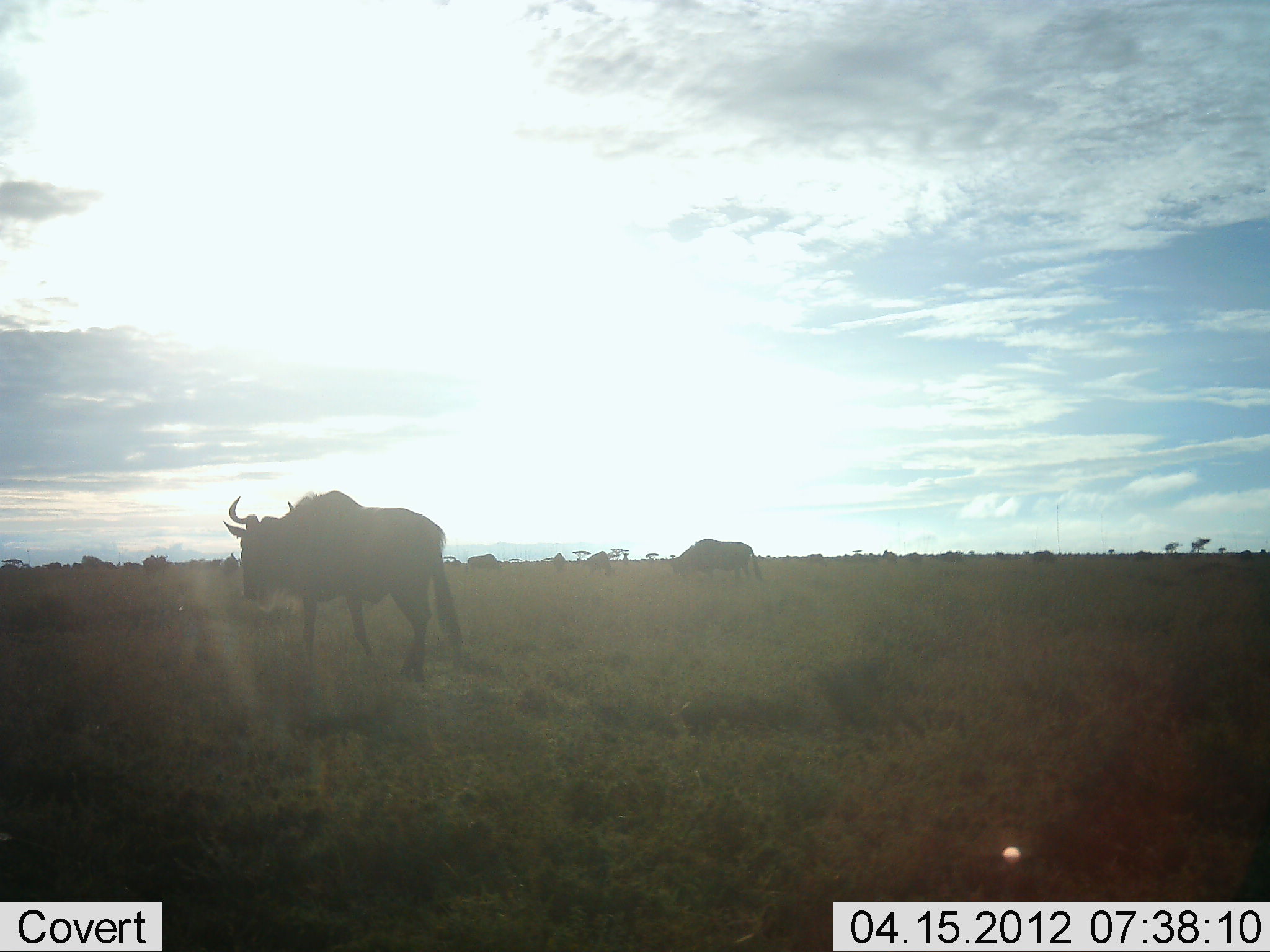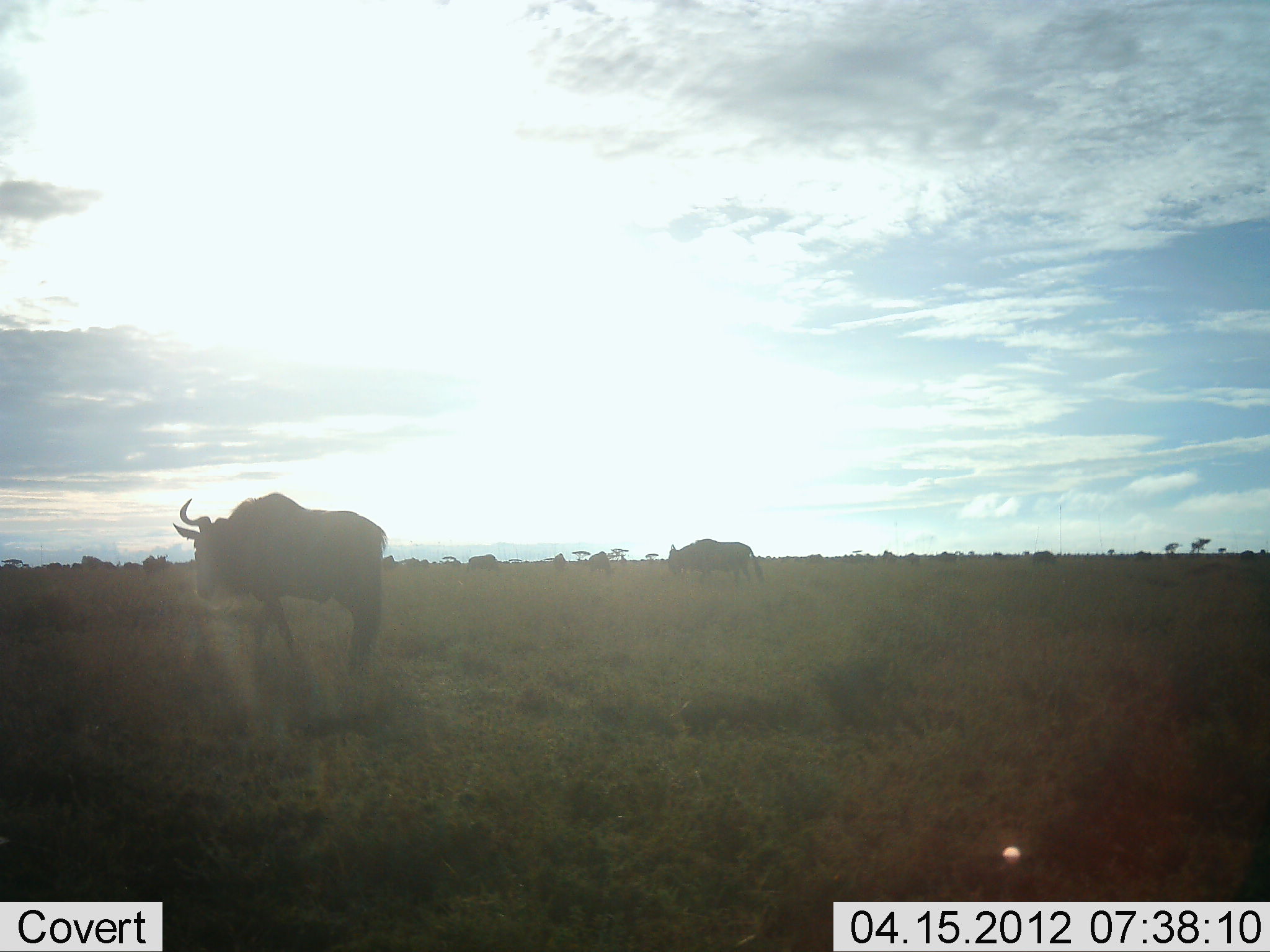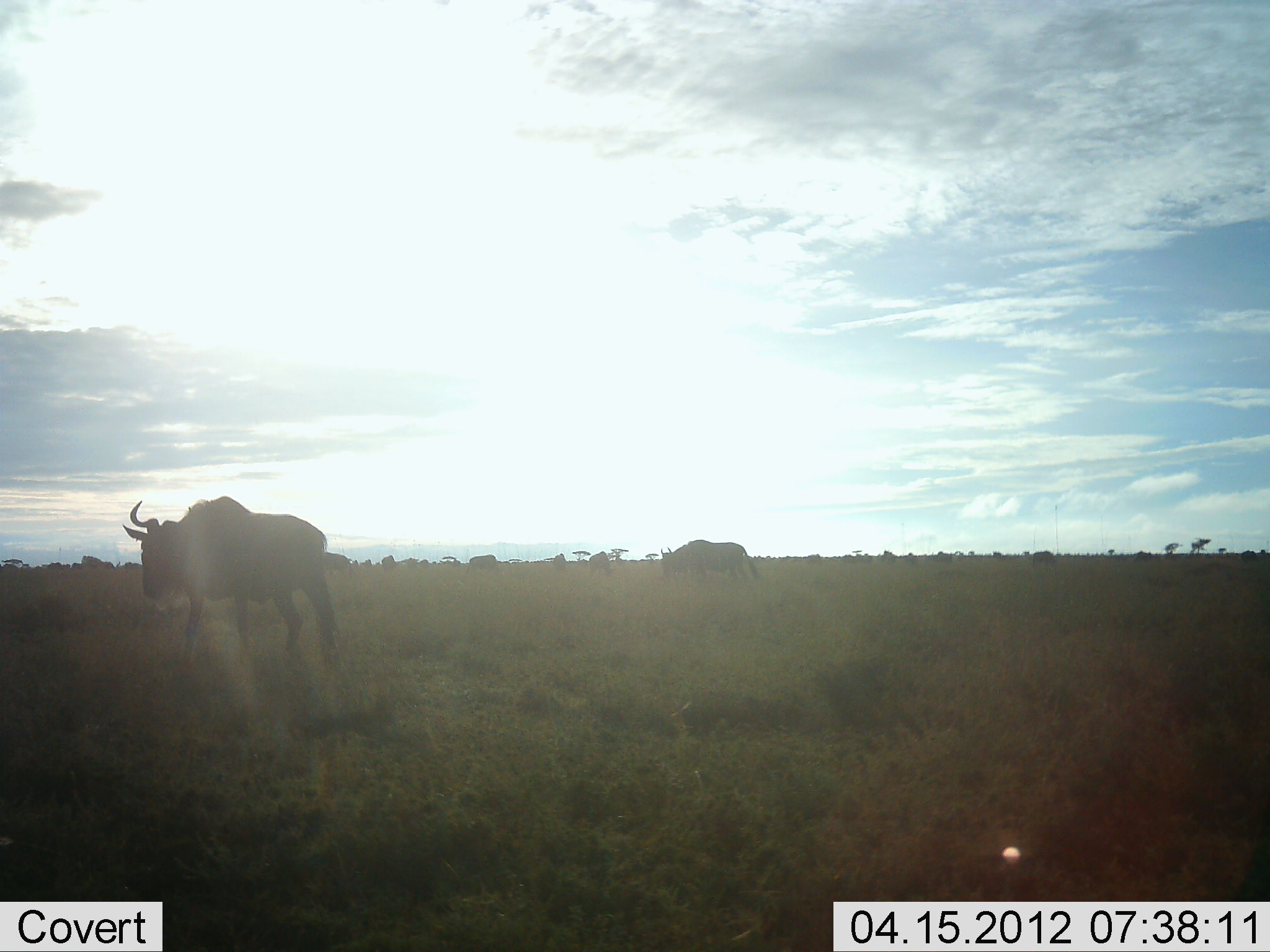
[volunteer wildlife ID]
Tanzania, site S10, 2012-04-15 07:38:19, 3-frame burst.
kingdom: Animalia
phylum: Chordata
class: Mammalia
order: Artiodactyla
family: Bovidae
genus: Connochaetes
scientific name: Connochaetes taurinus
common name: blue wildebeest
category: wildebeest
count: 2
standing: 27%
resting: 0%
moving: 85%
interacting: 0%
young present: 0%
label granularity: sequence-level